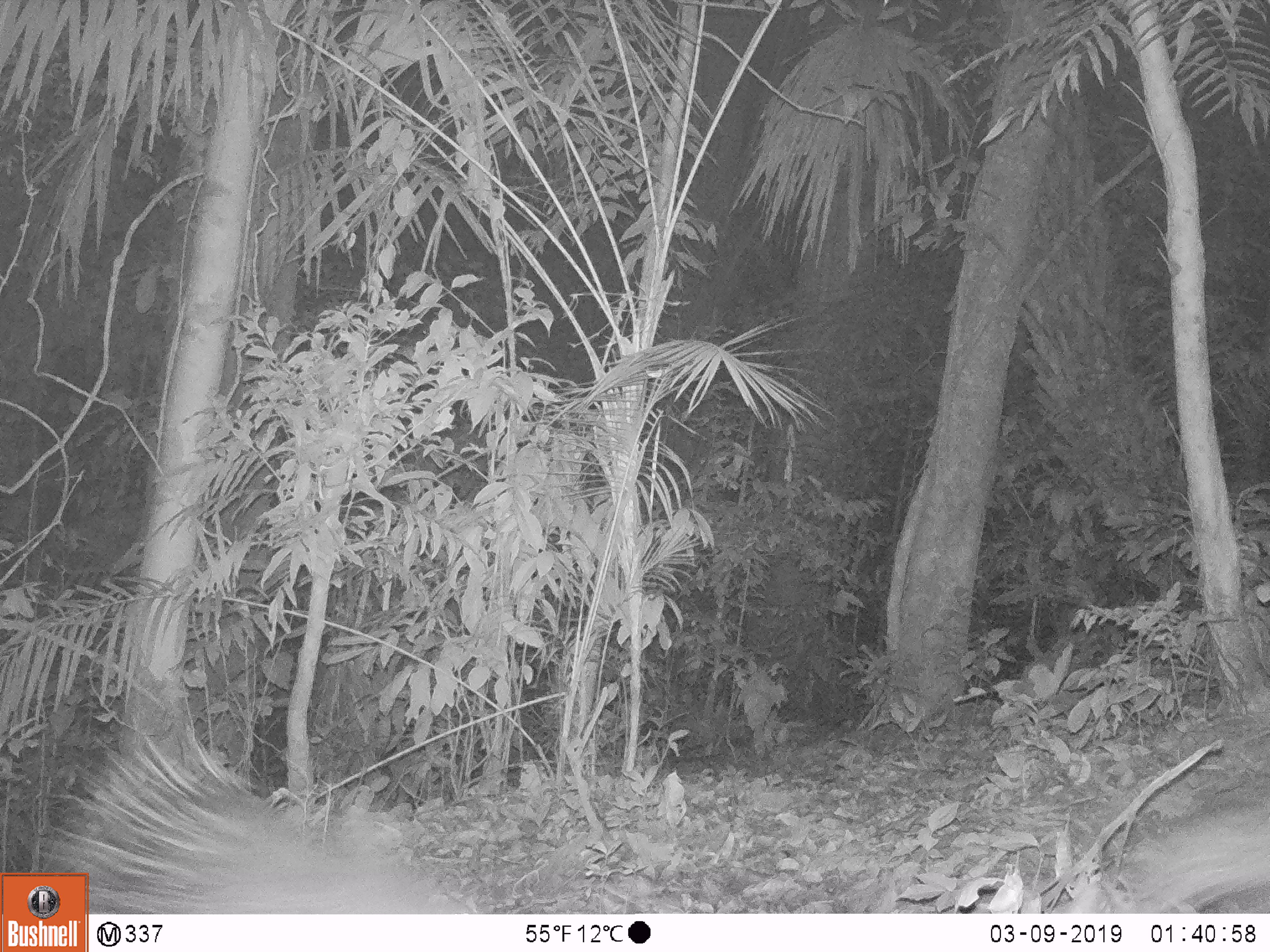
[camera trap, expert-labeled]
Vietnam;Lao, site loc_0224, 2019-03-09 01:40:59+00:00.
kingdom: Animalia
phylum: Chordata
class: Mammalia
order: Rodentia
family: Hystricidae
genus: Hystrix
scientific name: Hystrix brachyura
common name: malayan porcupine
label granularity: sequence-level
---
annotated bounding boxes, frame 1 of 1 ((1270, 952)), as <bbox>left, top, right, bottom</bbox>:
malayan porcupine: <bbox>32, 689, 458, 912</bbox>; <bbox>1063, 797, 1270, 912</bbox>